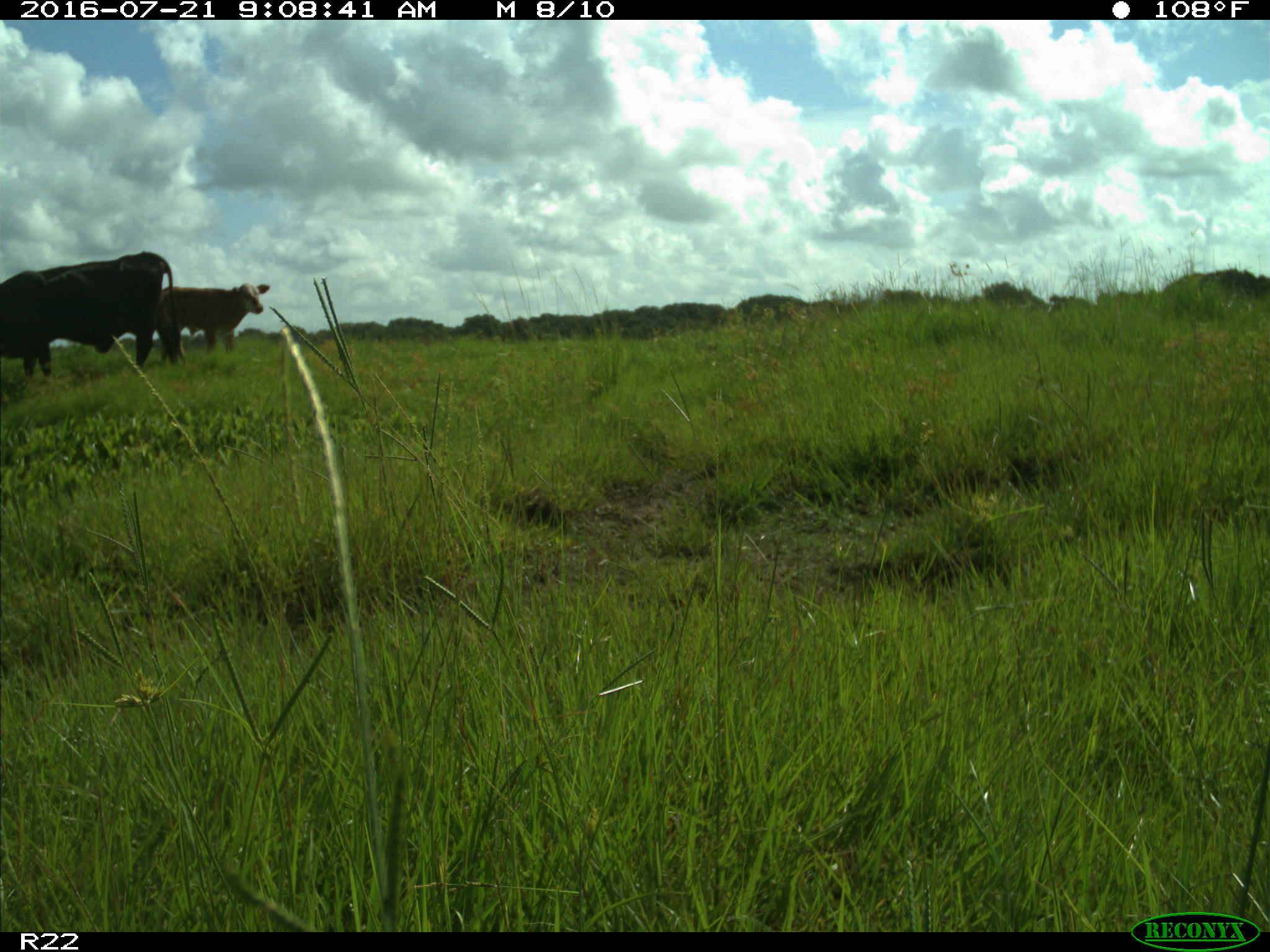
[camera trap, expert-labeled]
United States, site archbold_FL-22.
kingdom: Animalia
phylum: Chordata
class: Mammalia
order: Artiodactyla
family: Bovidae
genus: Bos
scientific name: Bos taurus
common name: domestic cow